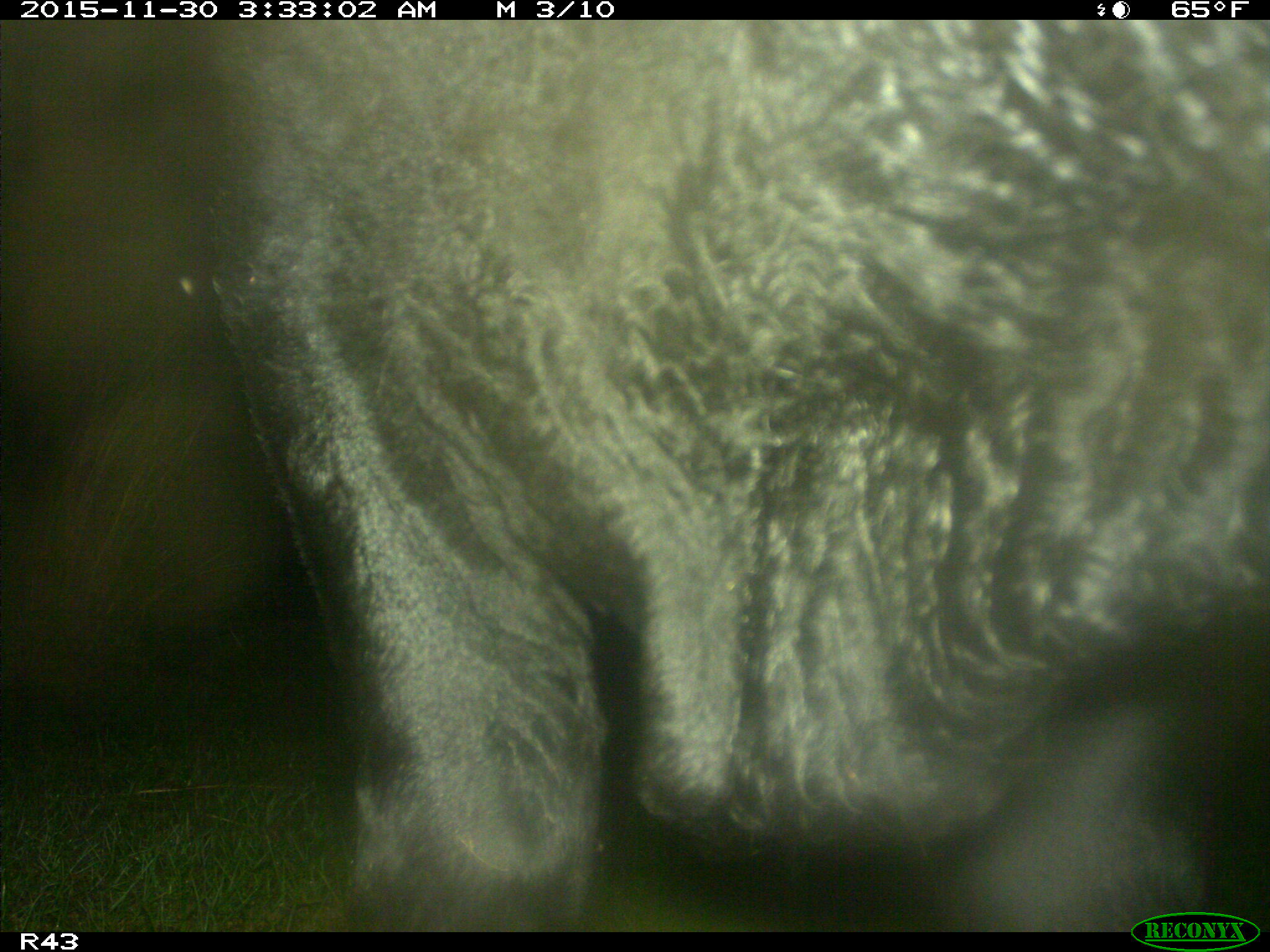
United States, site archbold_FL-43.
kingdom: Animalia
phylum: Chordata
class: Mammalia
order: Artiodactyla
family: Bovidae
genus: Bos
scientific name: Bos taurus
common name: domestic cow